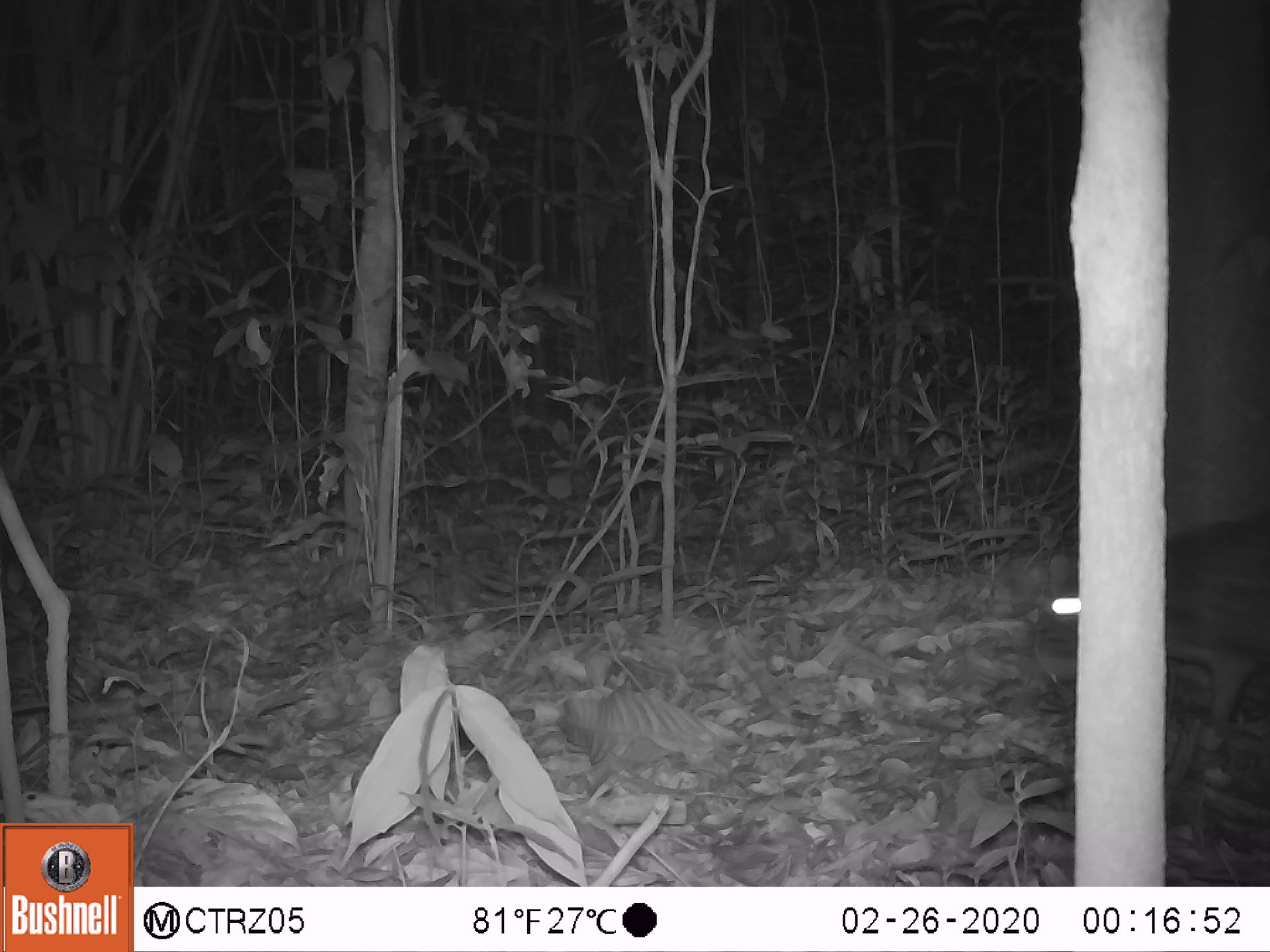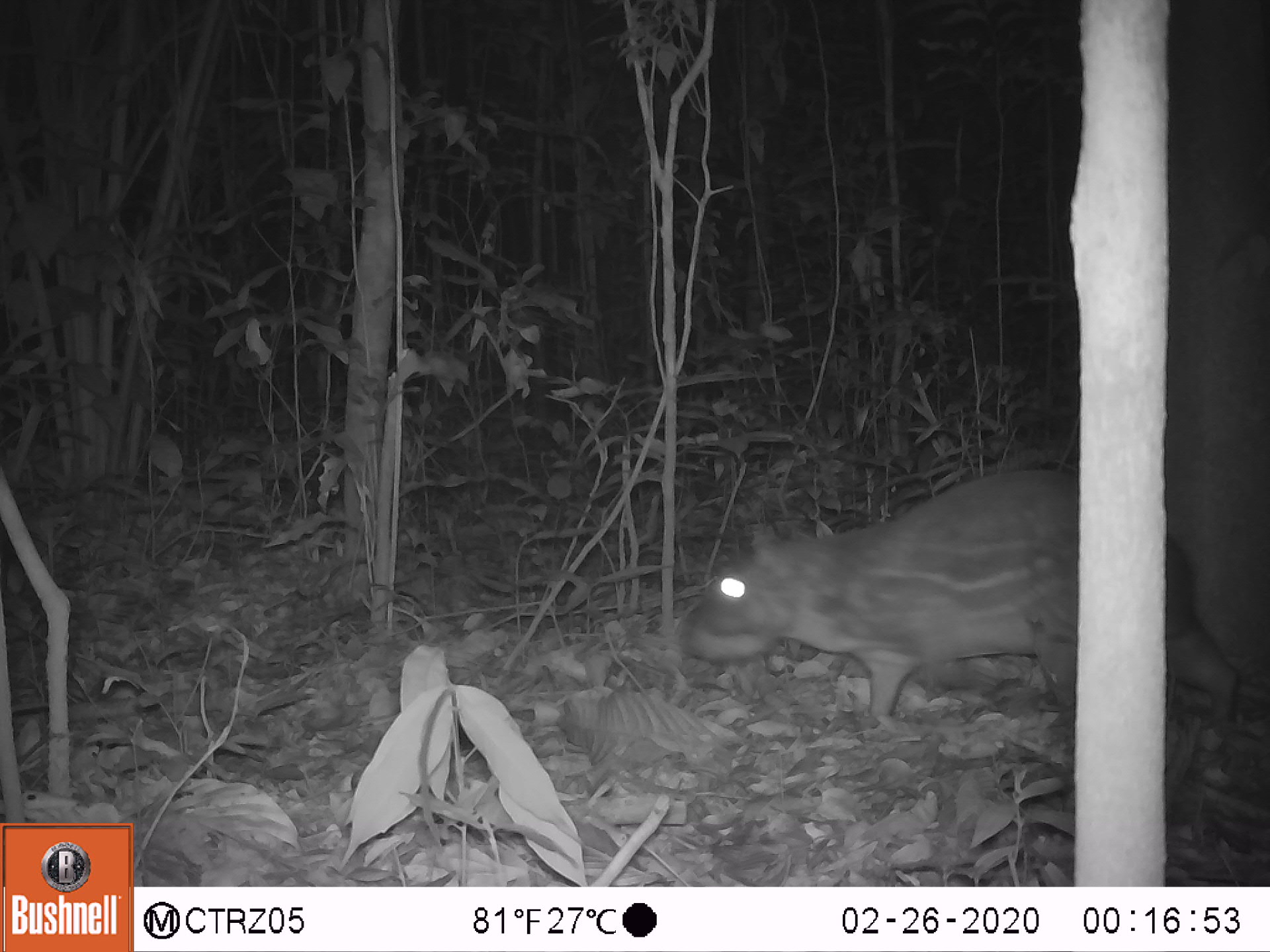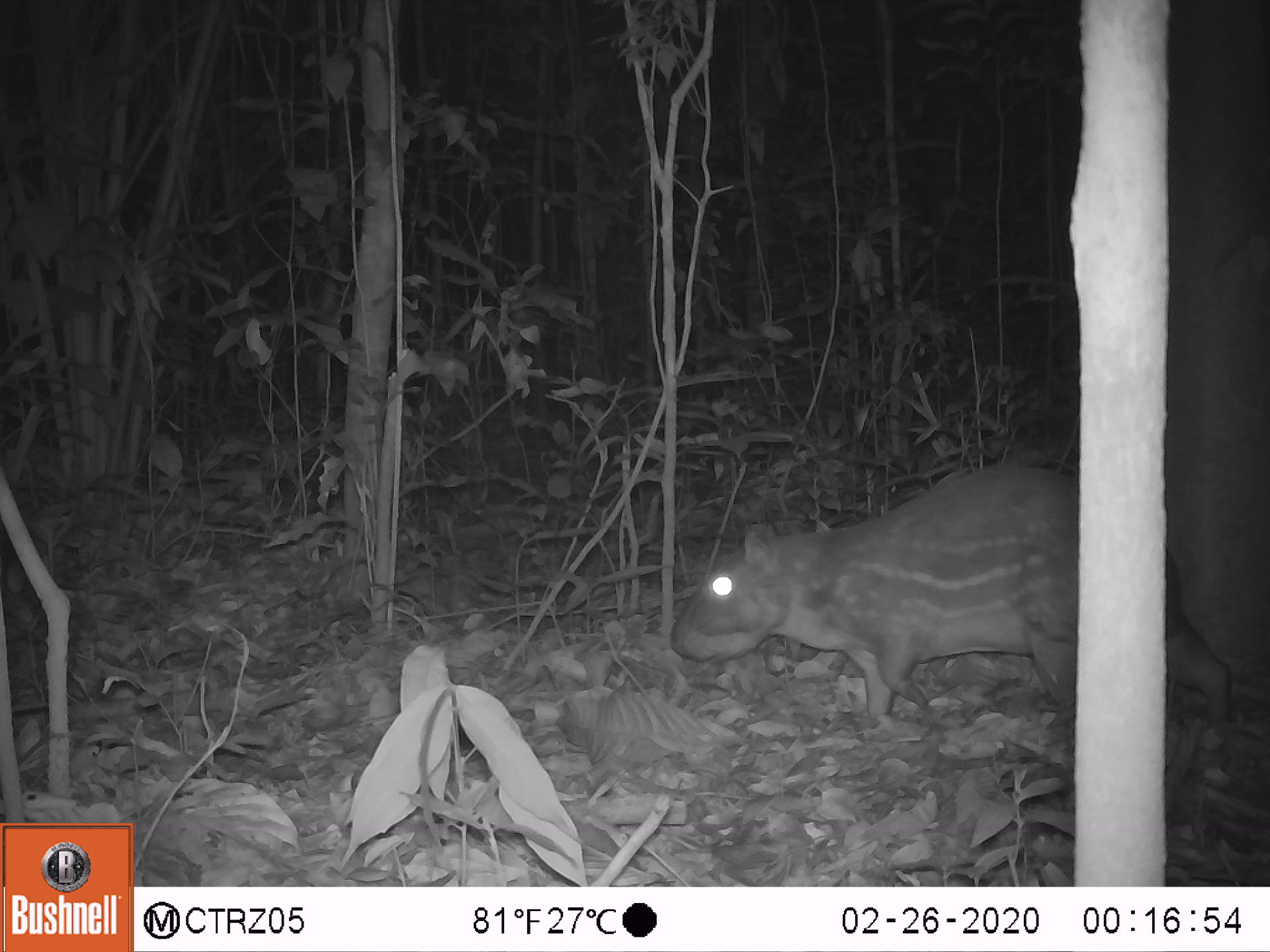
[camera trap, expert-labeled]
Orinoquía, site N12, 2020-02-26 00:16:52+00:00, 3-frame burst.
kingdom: Animalia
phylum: Chordata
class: Mammalia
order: Rodentia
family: Cuniculidae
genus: Cuniculus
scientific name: Cuniculus paca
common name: spotted paca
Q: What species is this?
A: Spotted paca (Cuniculus paca).